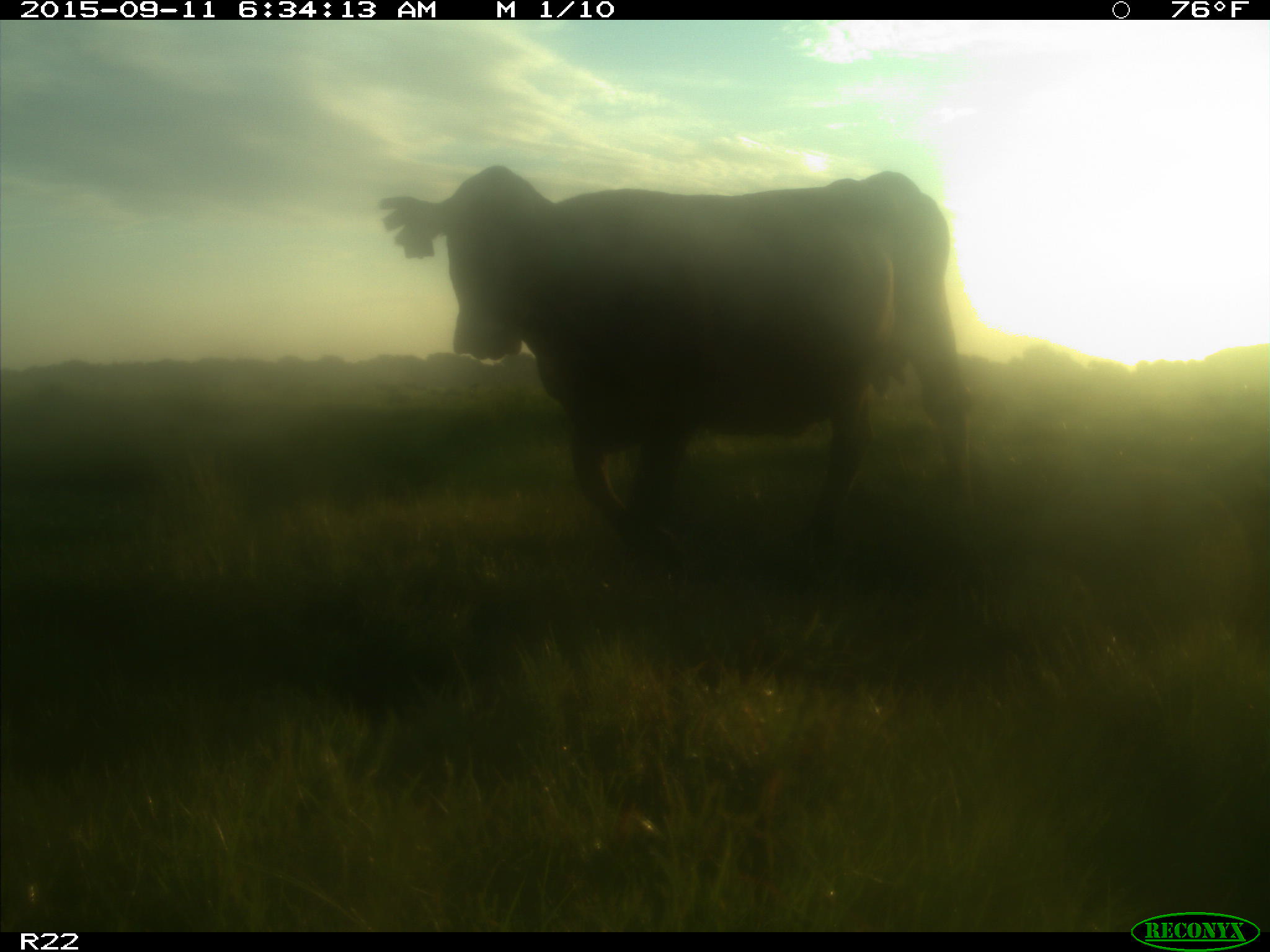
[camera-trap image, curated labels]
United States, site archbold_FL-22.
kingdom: Animalia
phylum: Chordata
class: Mammalia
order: Artiodactyla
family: Bovidae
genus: Bos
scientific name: Bos taurus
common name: domestic cow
Bos taurus (domestic cow).